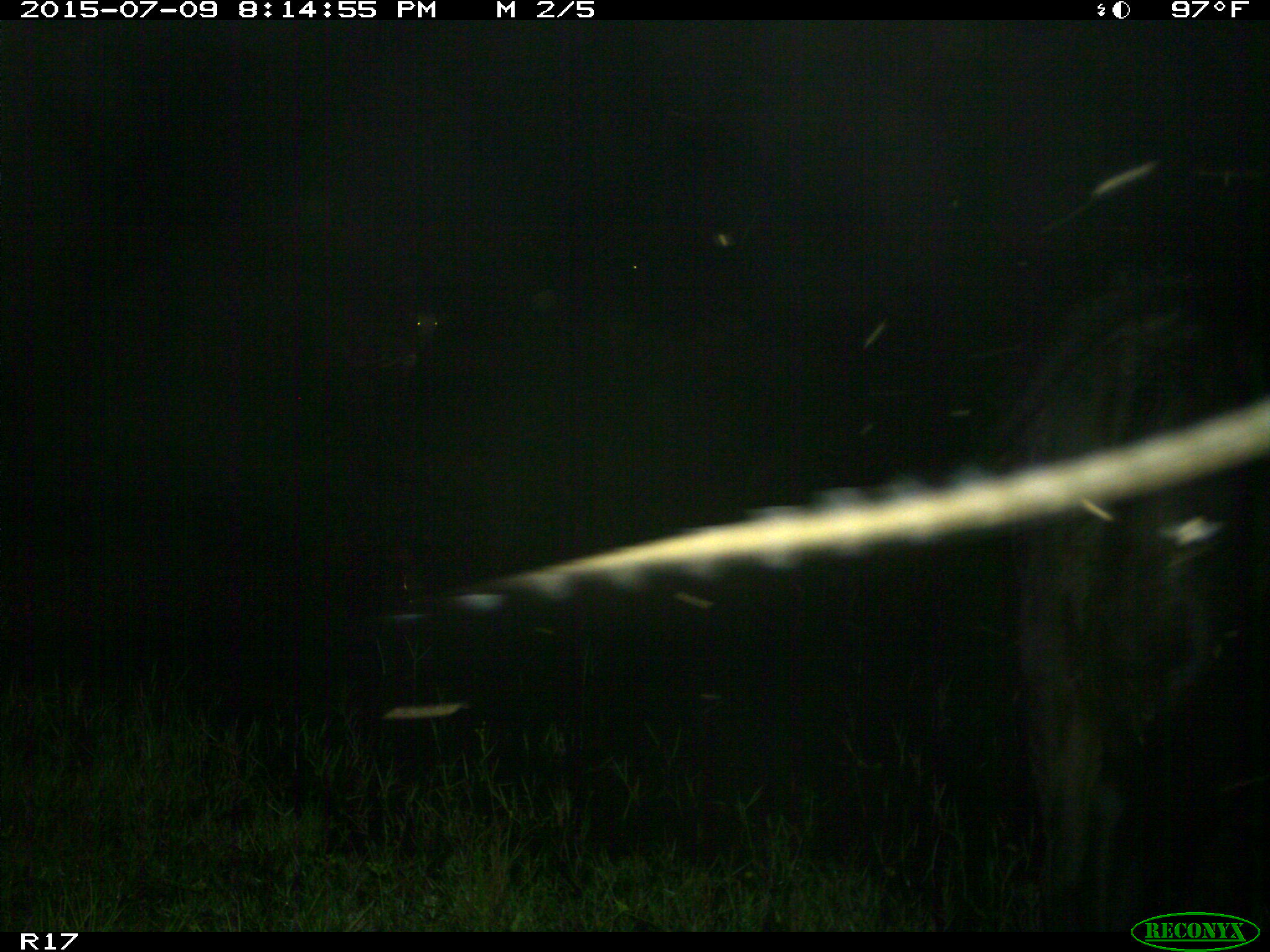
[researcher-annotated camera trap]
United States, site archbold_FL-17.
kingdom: Animalia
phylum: Chordata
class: Mammalia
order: Artiodactyla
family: Bovidae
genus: Bos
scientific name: Bos taurus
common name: domestic cow